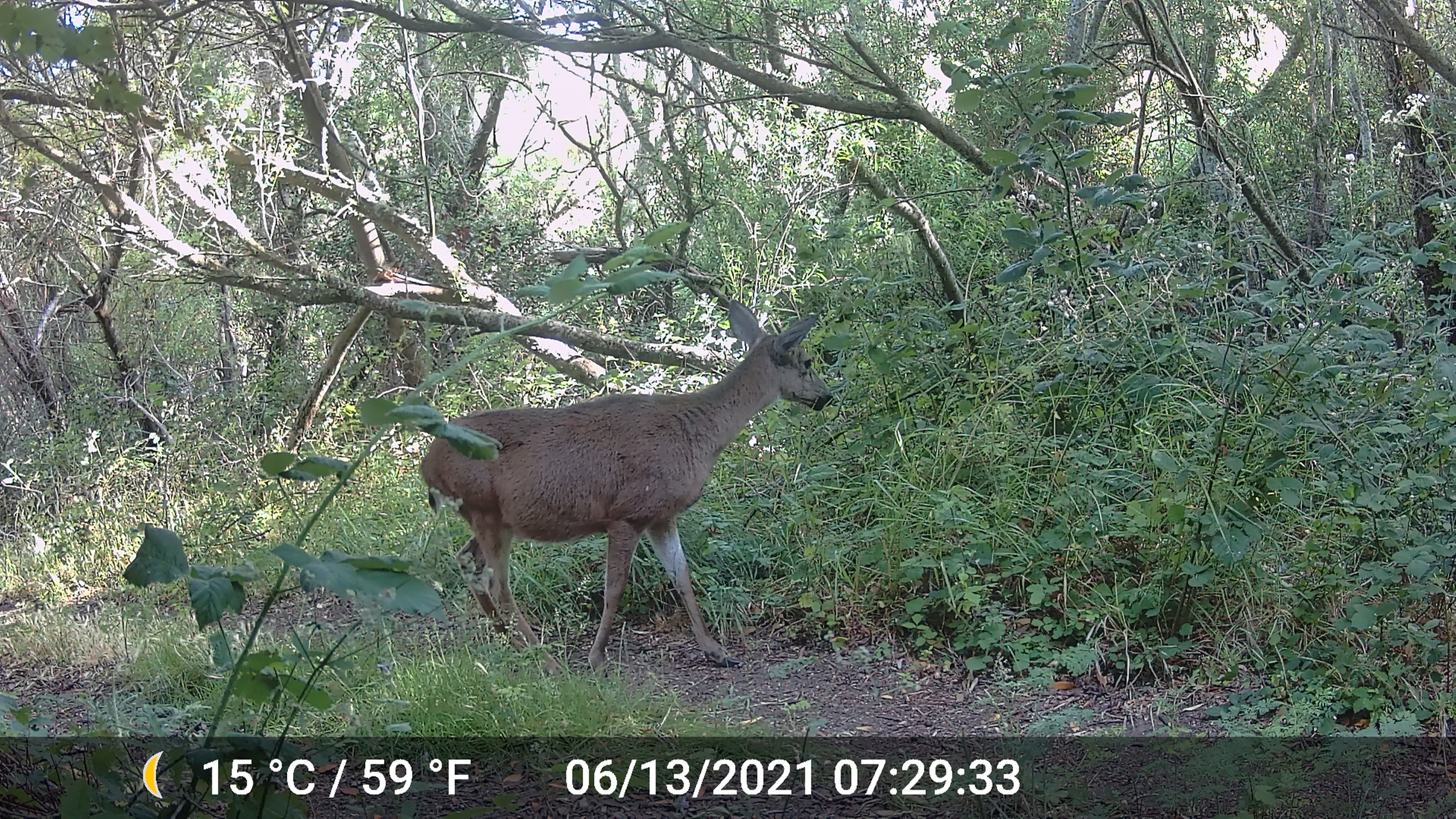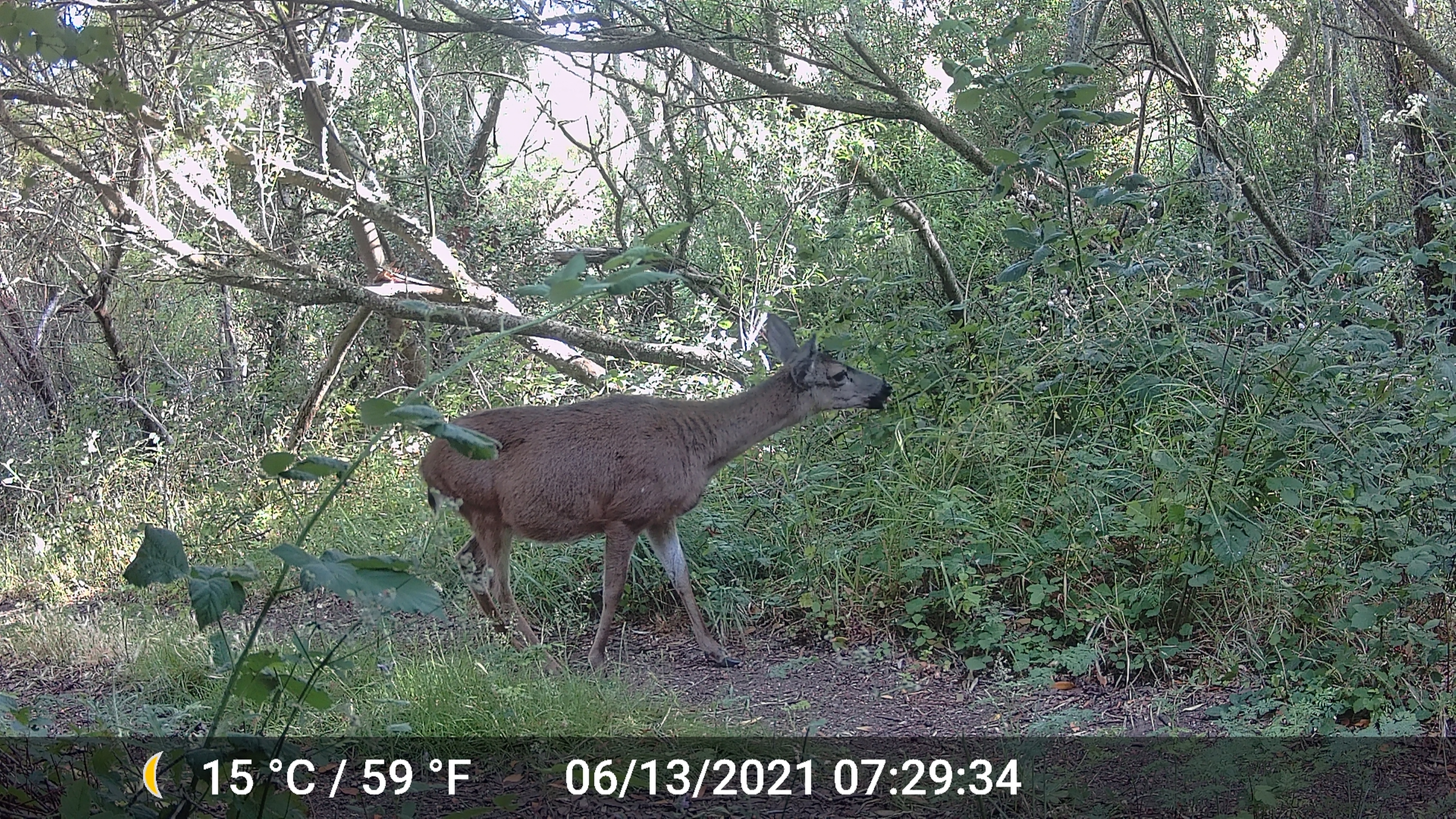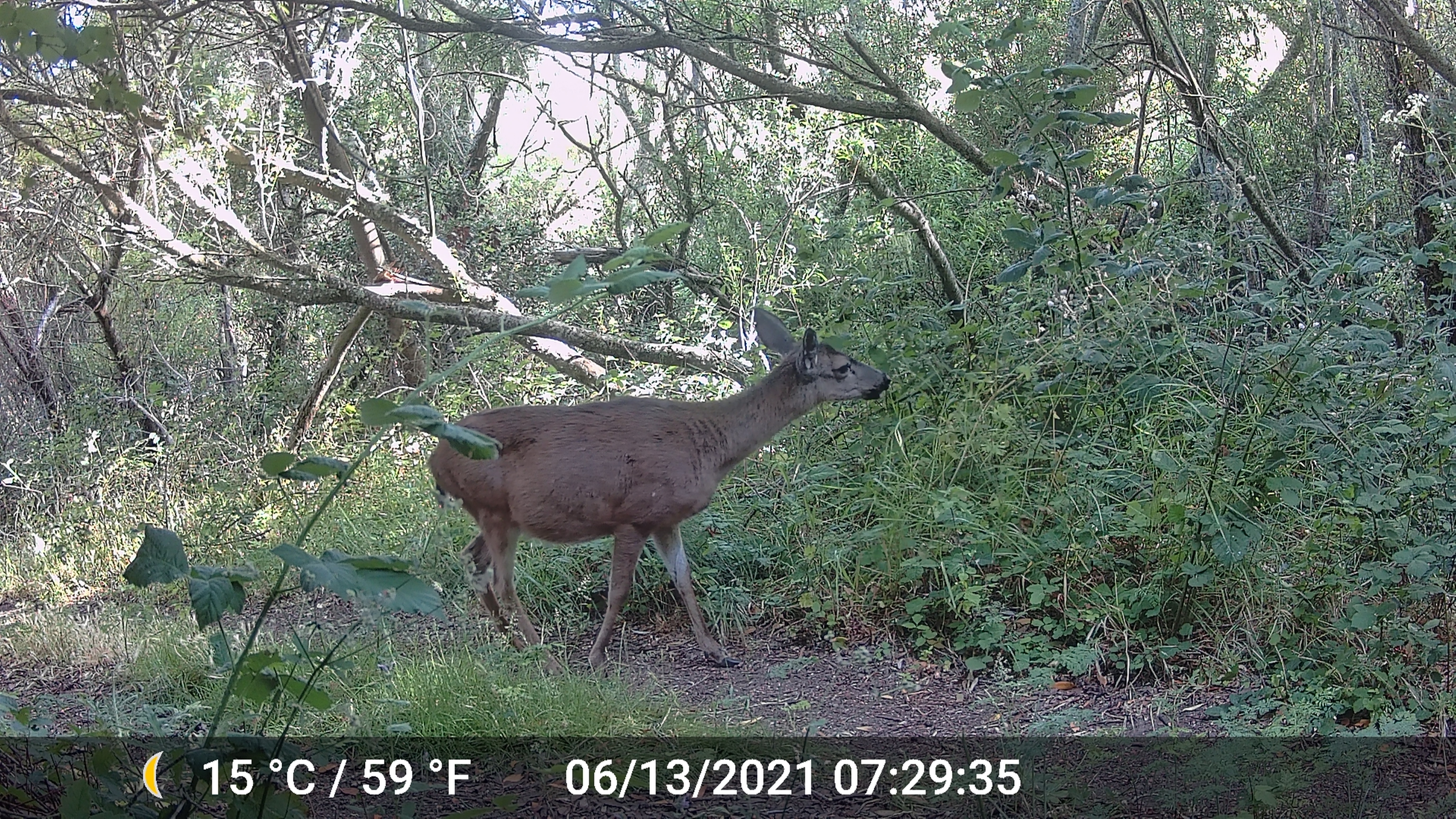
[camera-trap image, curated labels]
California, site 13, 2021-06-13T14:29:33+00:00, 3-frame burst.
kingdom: Animalia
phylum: Chordata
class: Mammalia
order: Artiodactyla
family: Cervidae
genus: Odocoileus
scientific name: Odocoileus hemionus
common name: mule deer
Mule deer (Odocoileus hemionus).